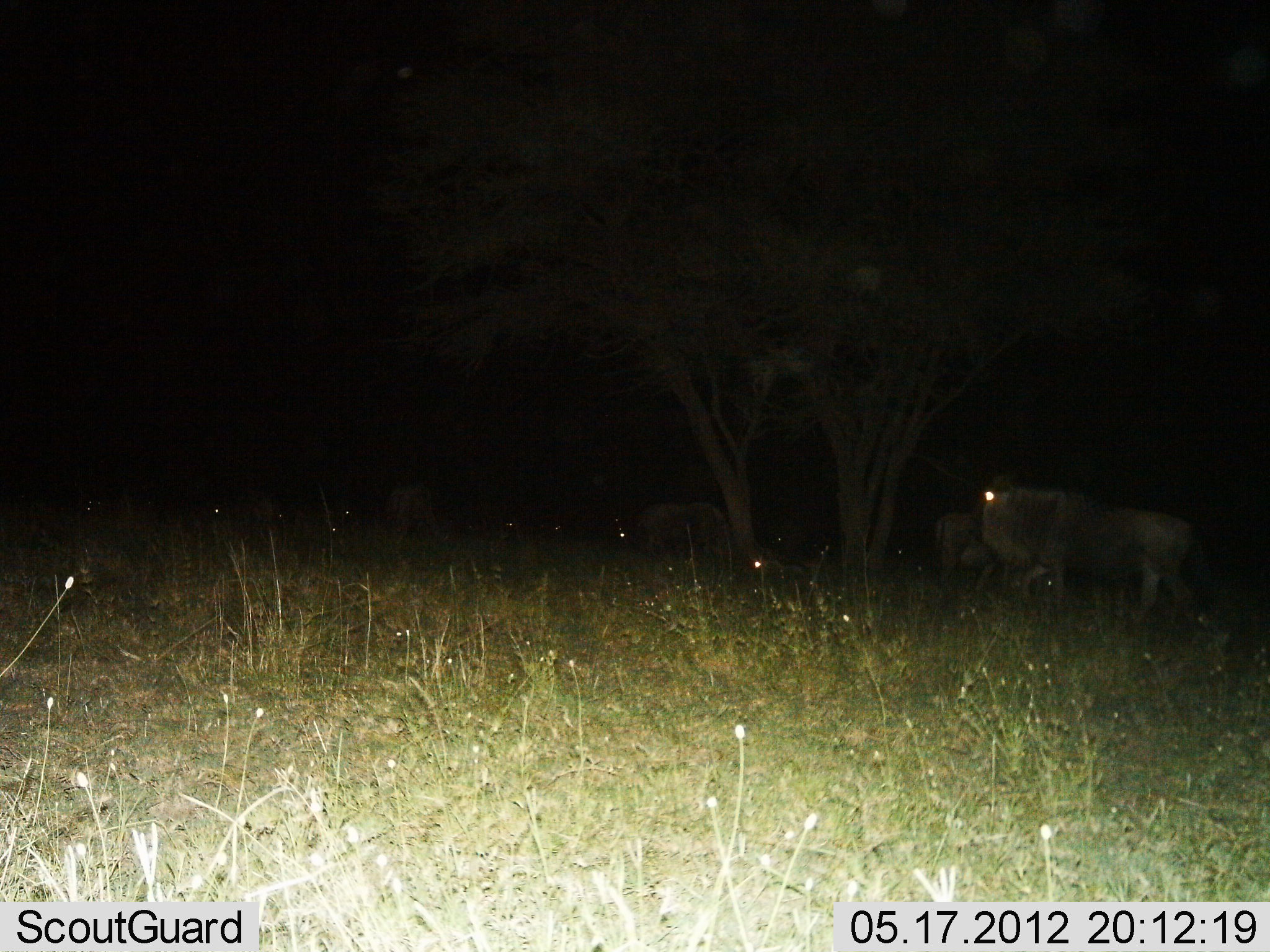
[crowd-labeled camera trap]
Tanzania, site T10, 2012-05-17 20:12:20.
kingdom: Animalia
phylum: Chordata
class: Mammalia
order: Artiodactyla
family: Bovidae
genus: Connochaetes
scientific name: Connochaetes taurinus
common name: blue wildebeest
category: wildebeest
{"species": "wildebeest (blue wildebeest) (Connochaetes taurinus)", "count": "5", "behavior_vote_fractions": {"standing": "64%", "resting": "9%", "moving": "36%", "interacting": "0%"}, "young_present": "0%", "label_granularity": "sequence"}